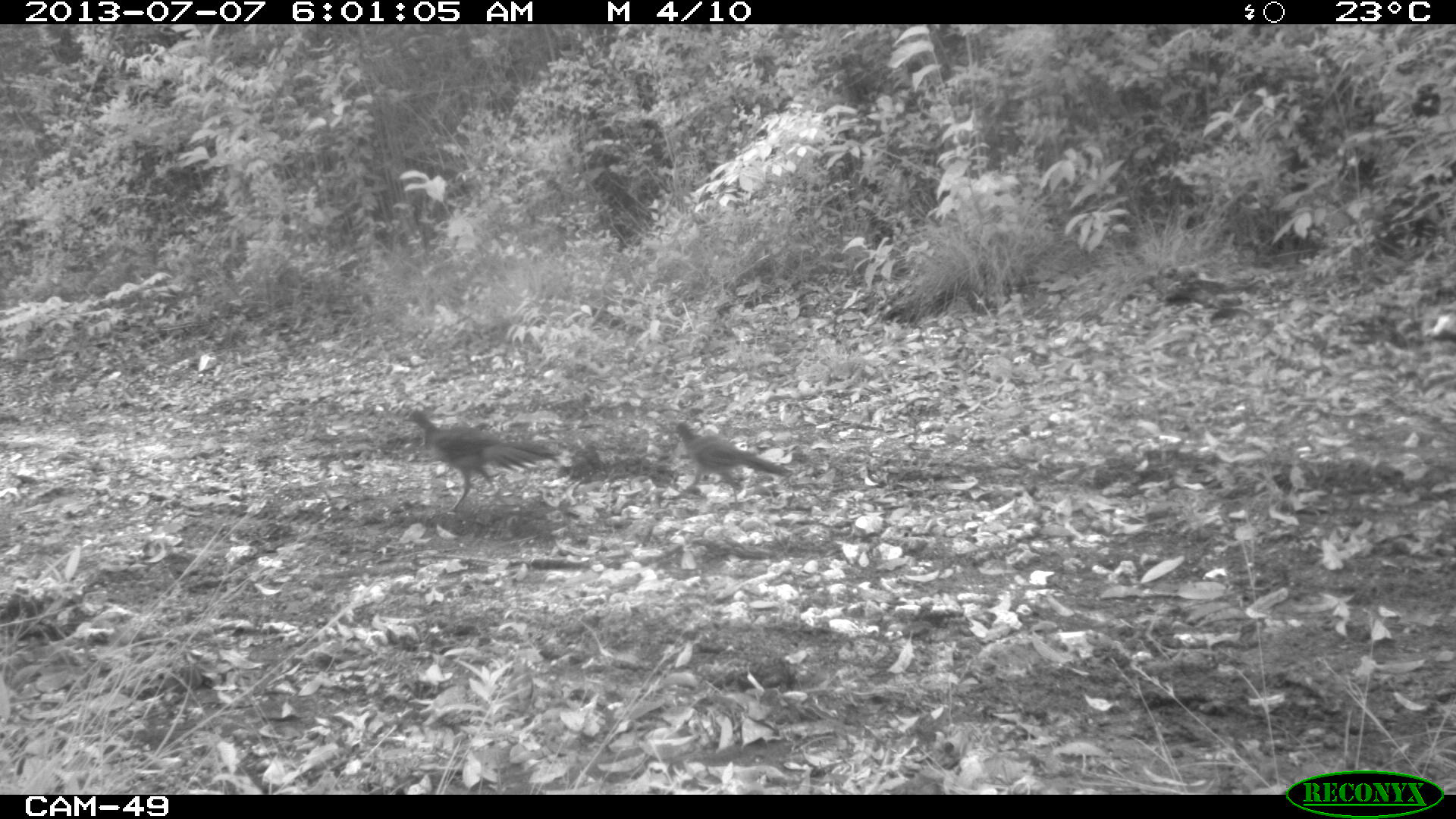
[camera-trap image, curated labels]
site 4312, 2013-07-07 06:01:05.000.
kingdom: Animalia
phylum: Chordata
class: Aves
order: Galliformes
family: Cracidae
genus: Ortalis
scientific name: Ortalis vetula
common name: plain chachalaca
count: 3